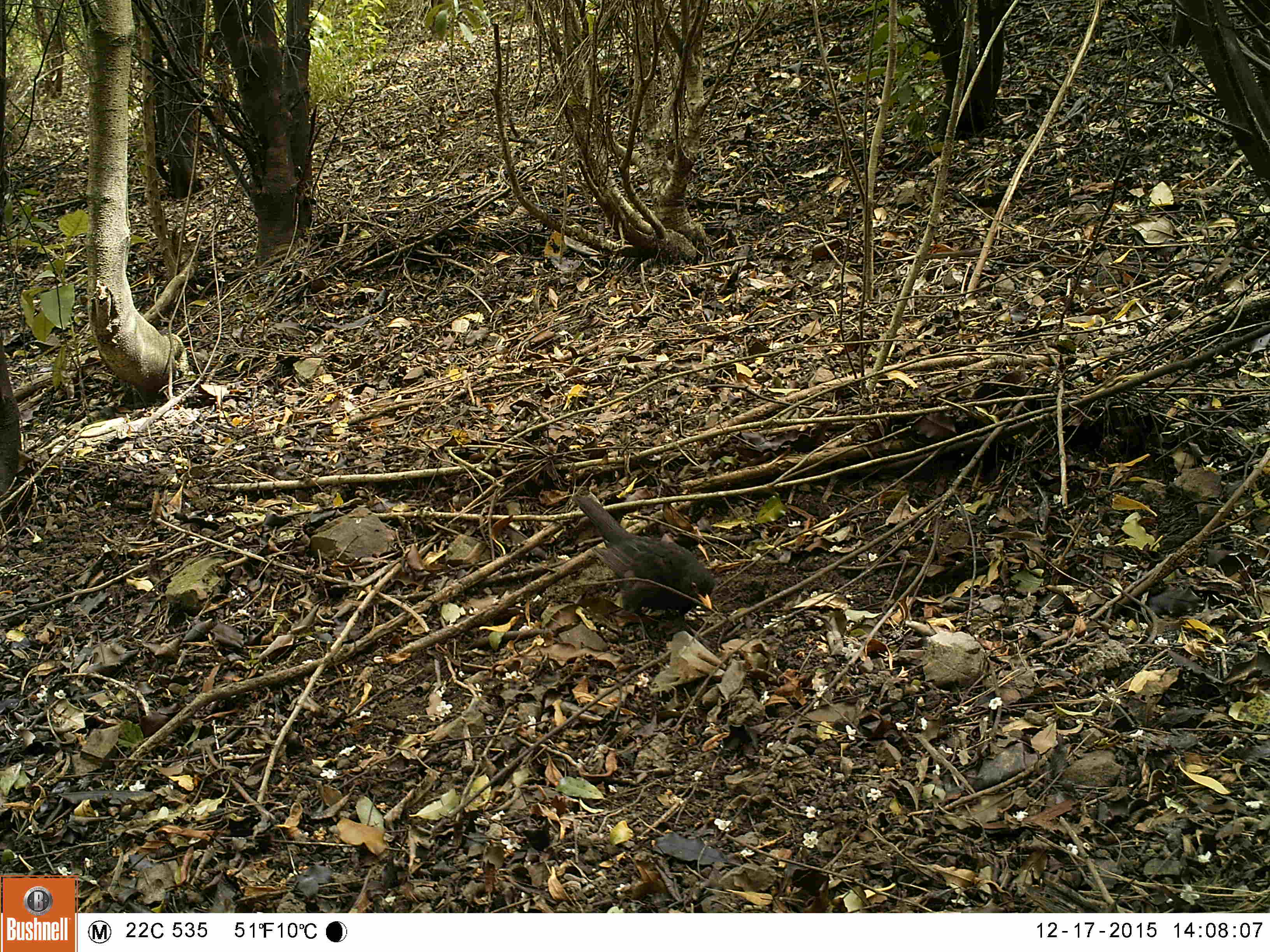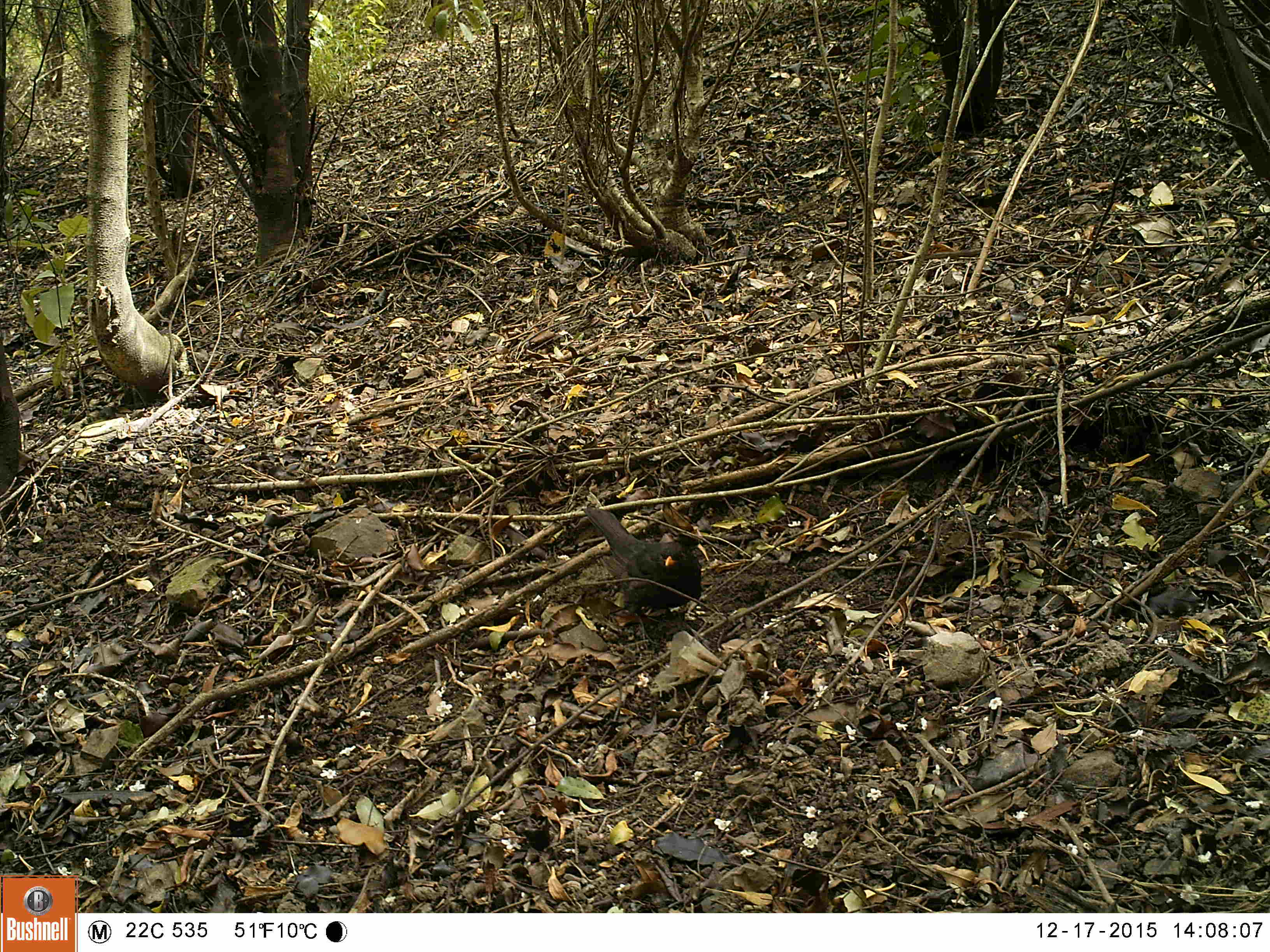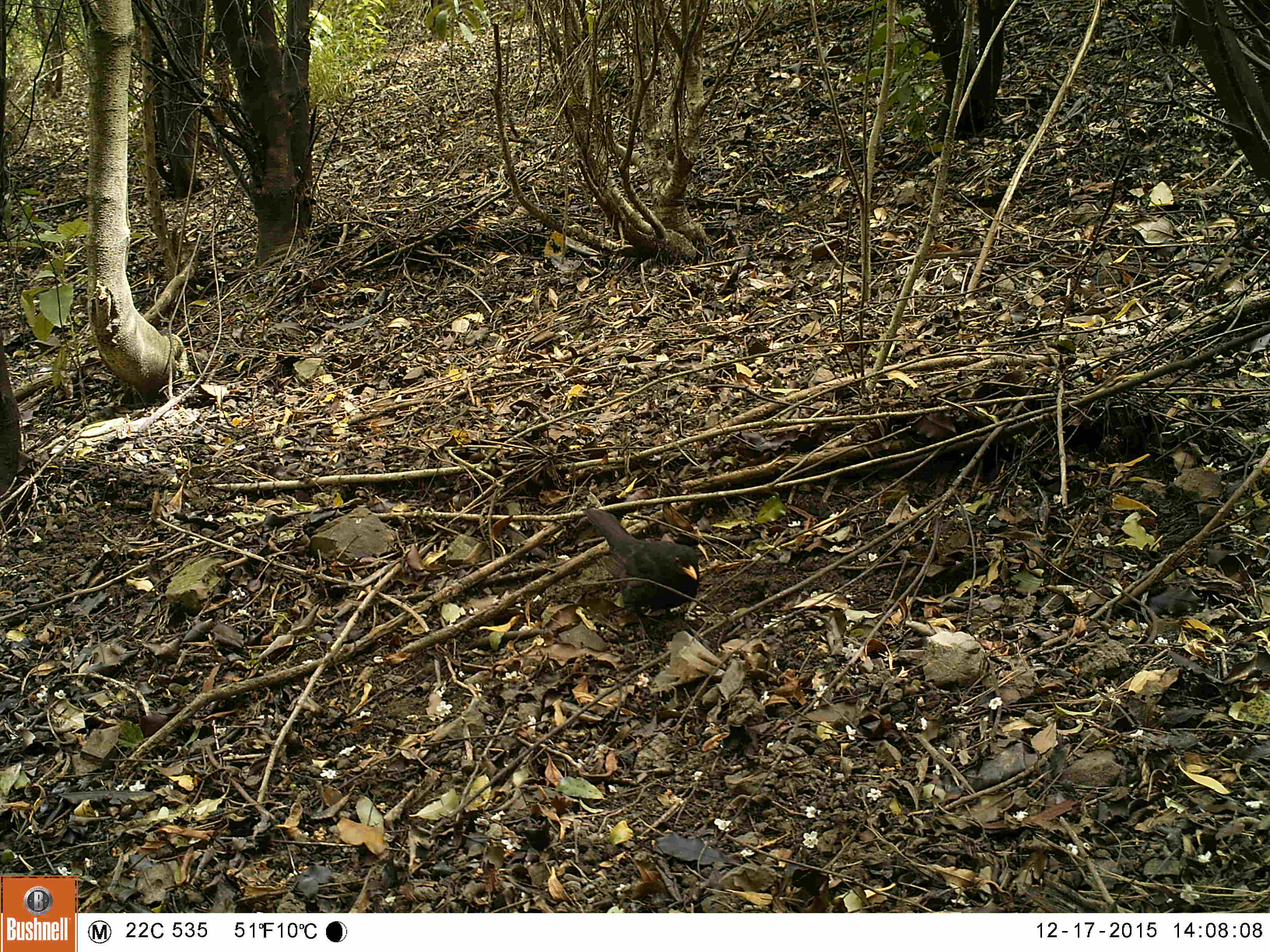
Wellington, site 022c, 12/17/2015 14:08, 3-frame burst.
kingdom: Animalia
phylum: Chordata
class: Aves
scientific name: Aves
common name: bird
Bird (Aves).